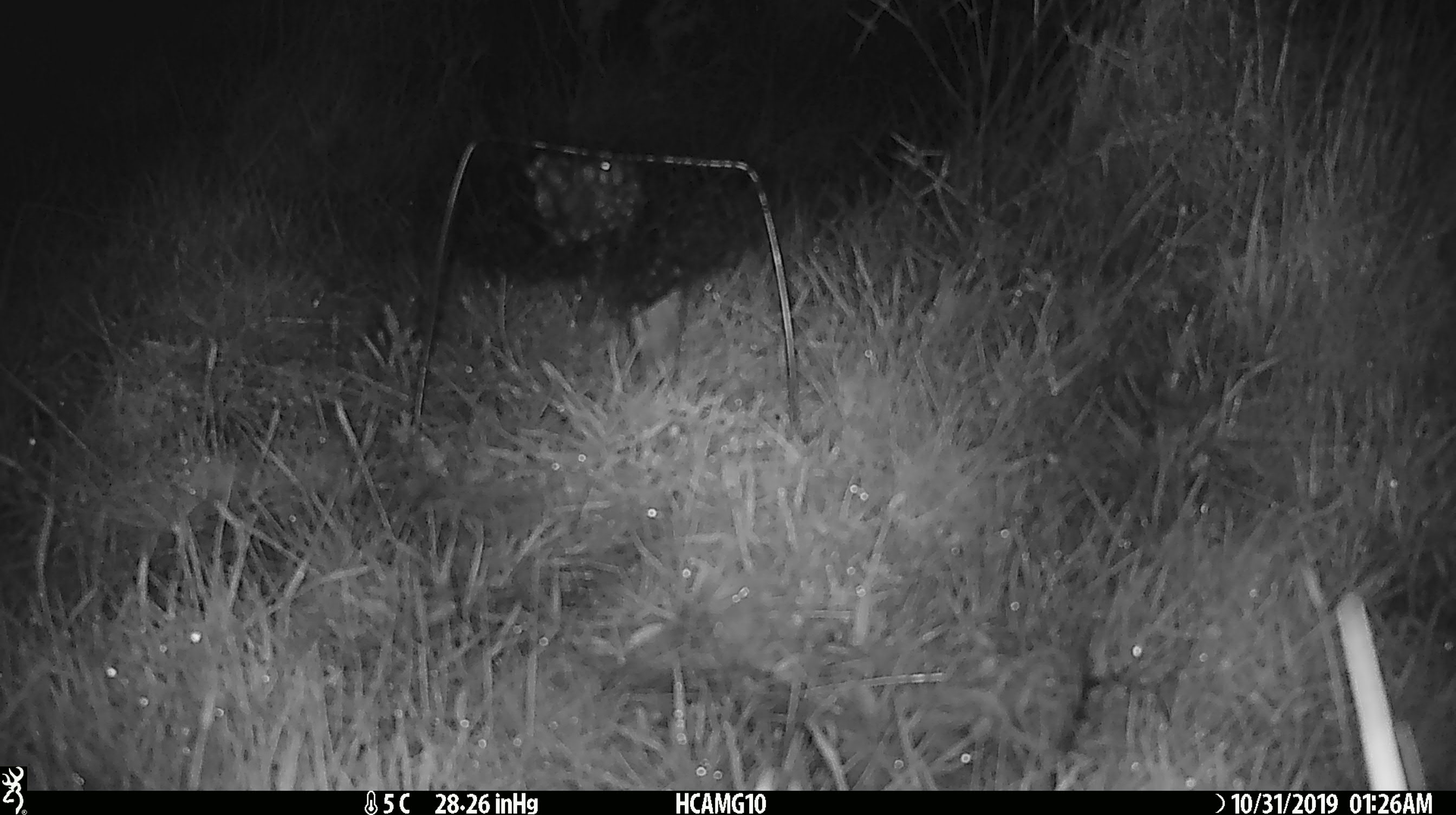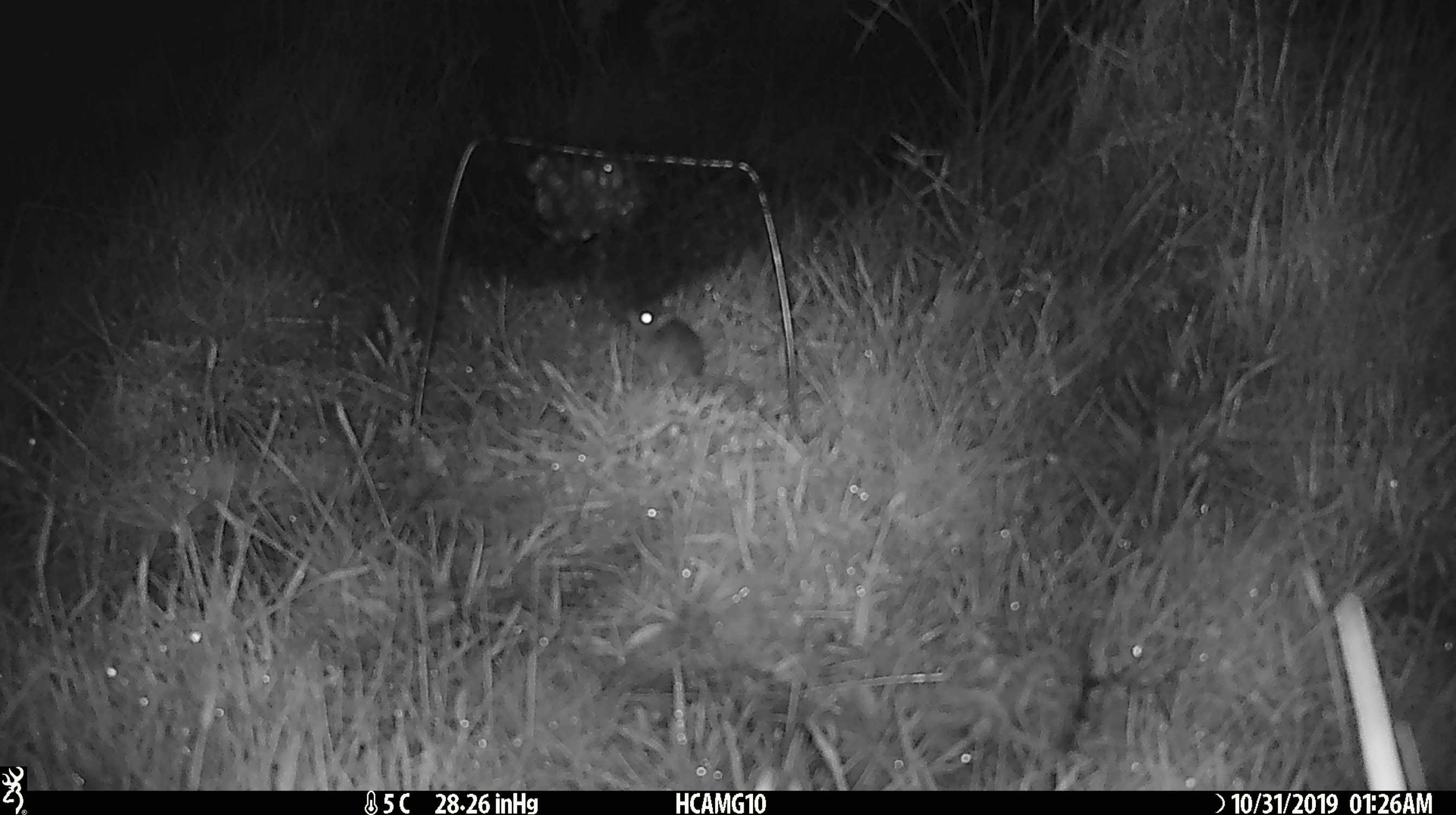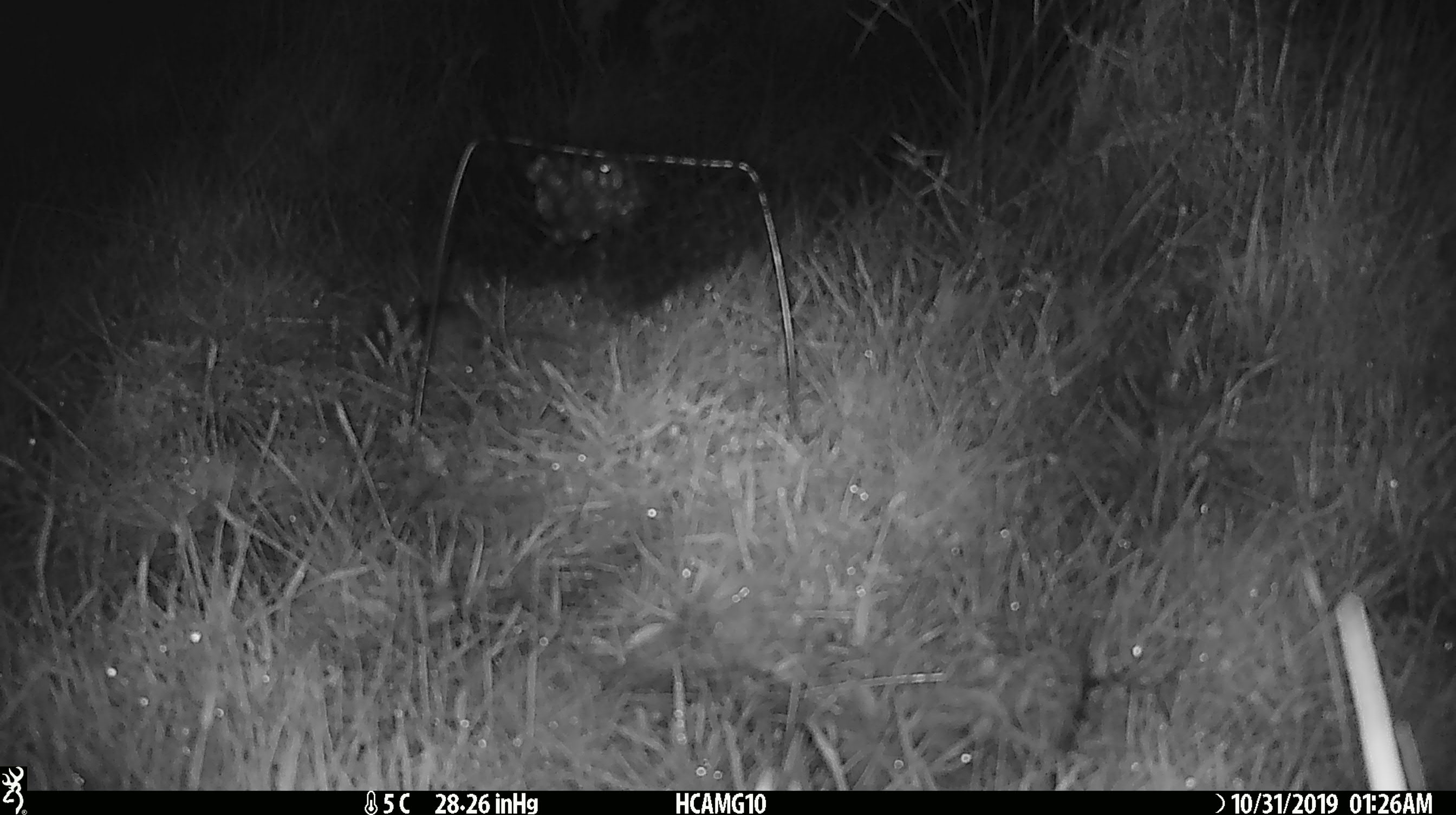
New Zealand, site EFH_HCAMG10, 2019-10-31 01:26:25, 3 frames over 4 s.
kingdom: Animalia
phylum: Chordata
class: Mammalia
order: Rodentia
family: Muridae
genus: Mus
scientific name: Mus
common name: mouse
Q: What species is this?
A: Mouse (Mus).